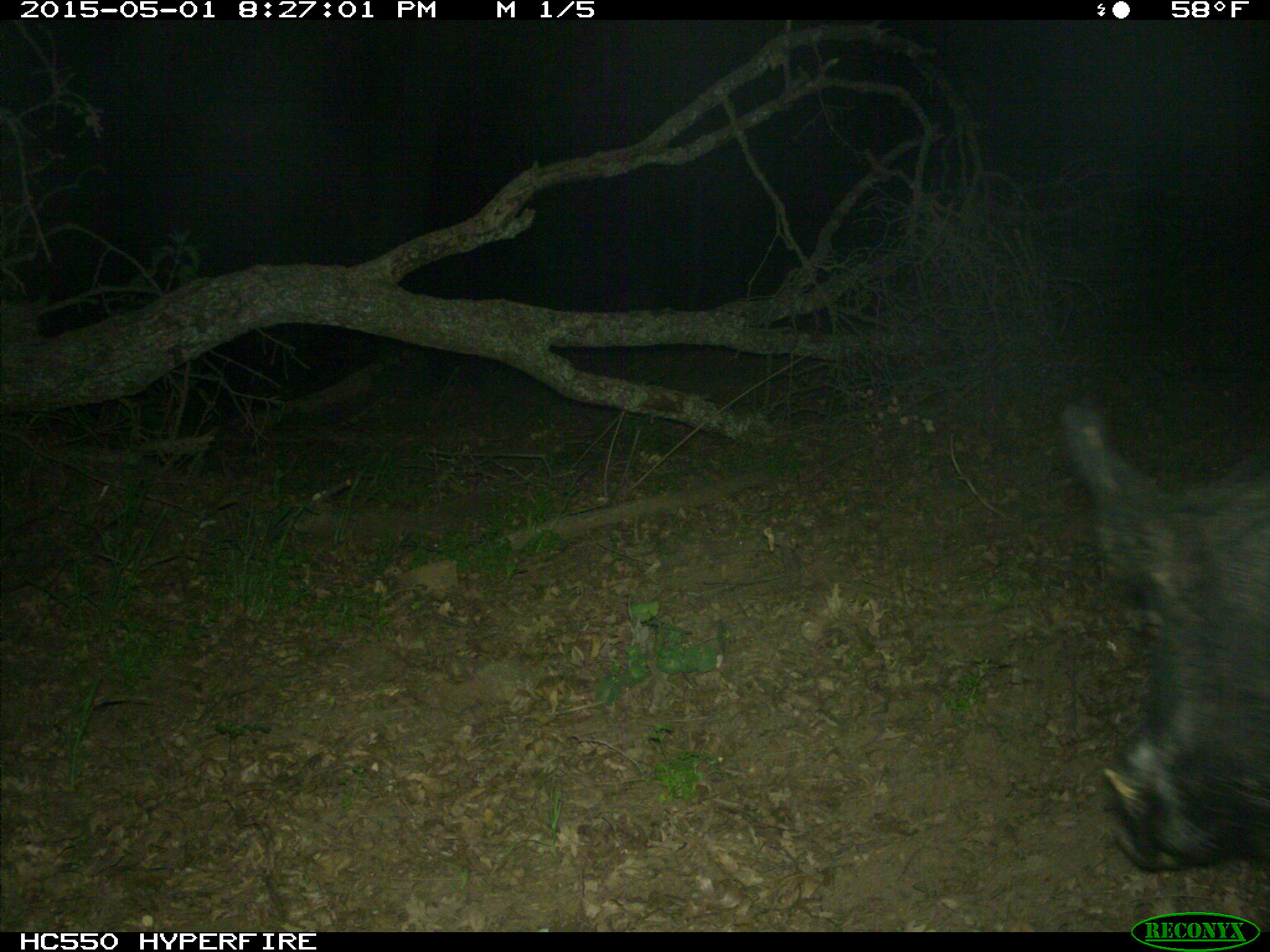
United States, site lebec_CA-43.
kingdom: Animalia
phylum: Chordata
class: Mammalia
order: Artiodactyla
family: Suidae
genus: Sus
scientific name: Sus scrofa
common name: wild boar